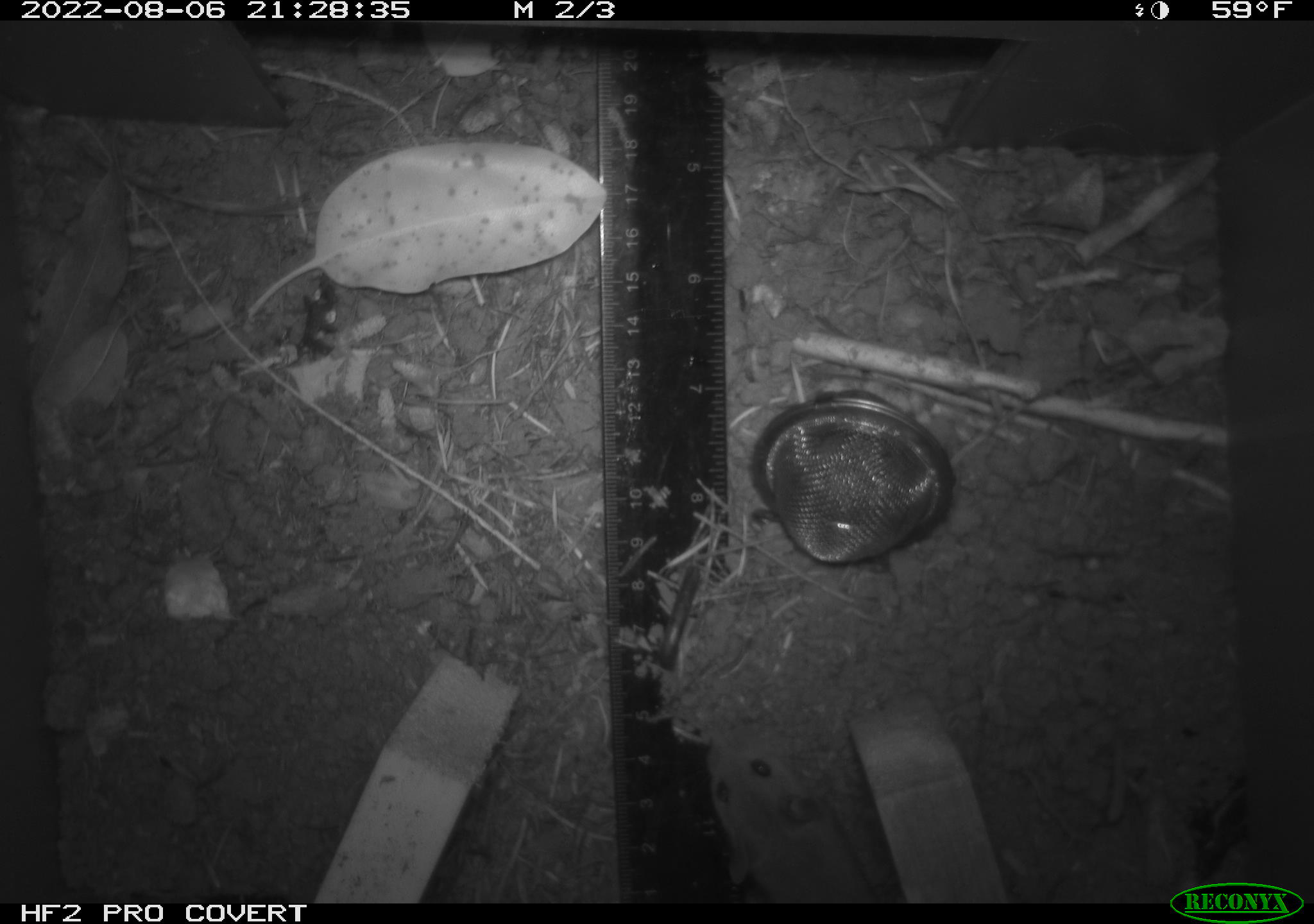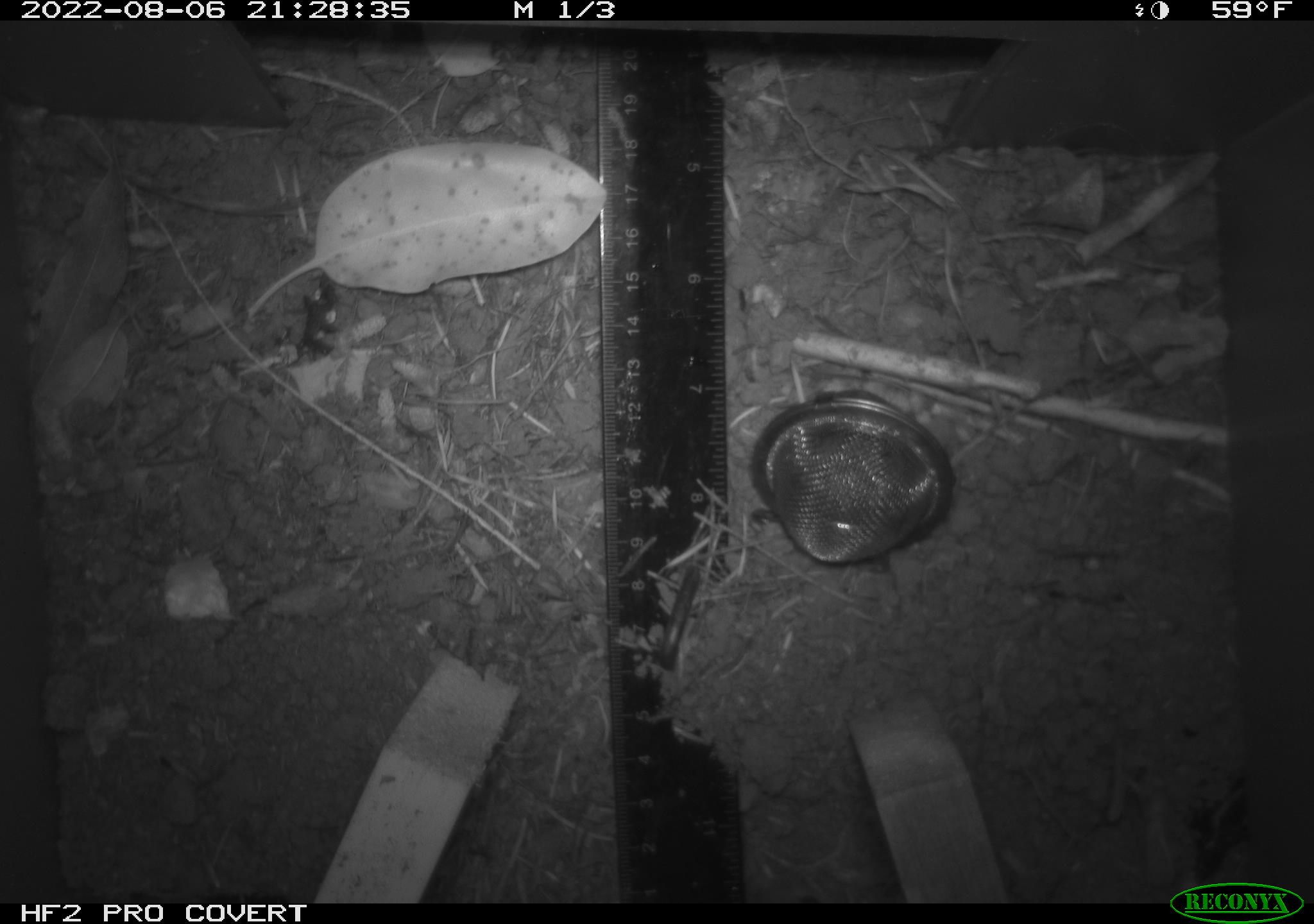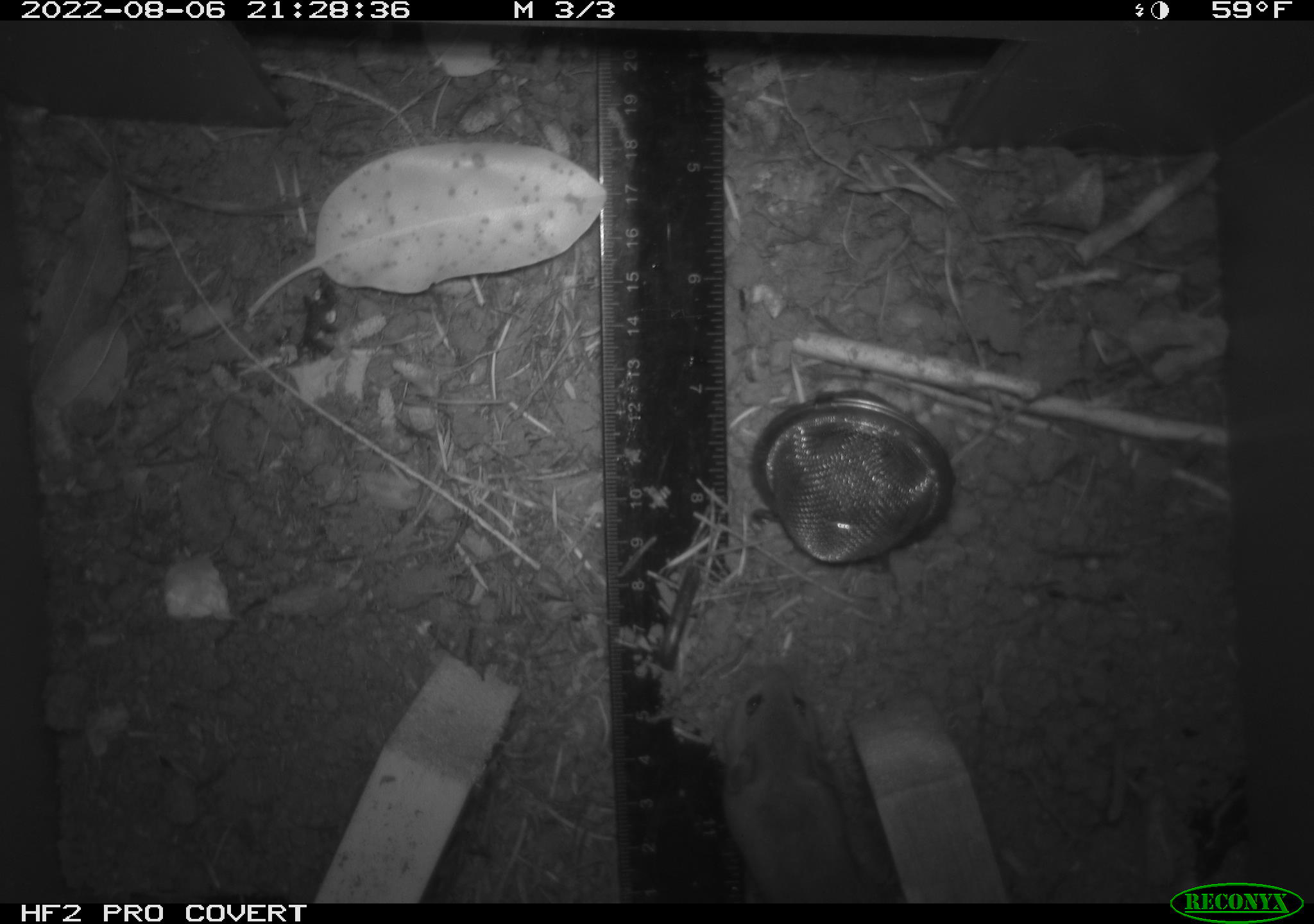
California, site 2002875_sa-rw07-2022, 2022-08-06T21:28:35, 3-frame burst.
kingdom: Animalia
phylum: Chordata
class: Mammalia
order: Rodentia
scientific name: Rodentia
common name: mouse species